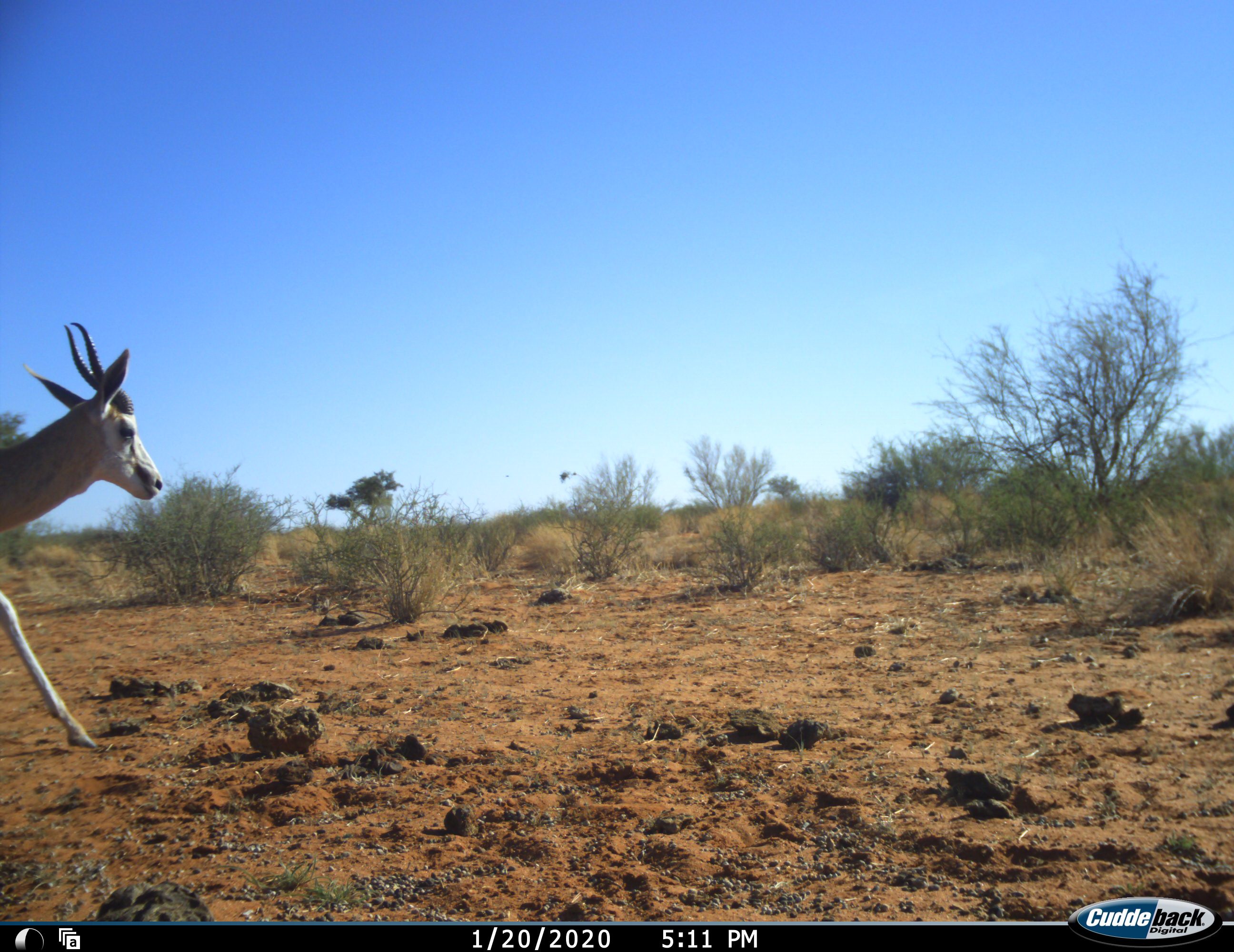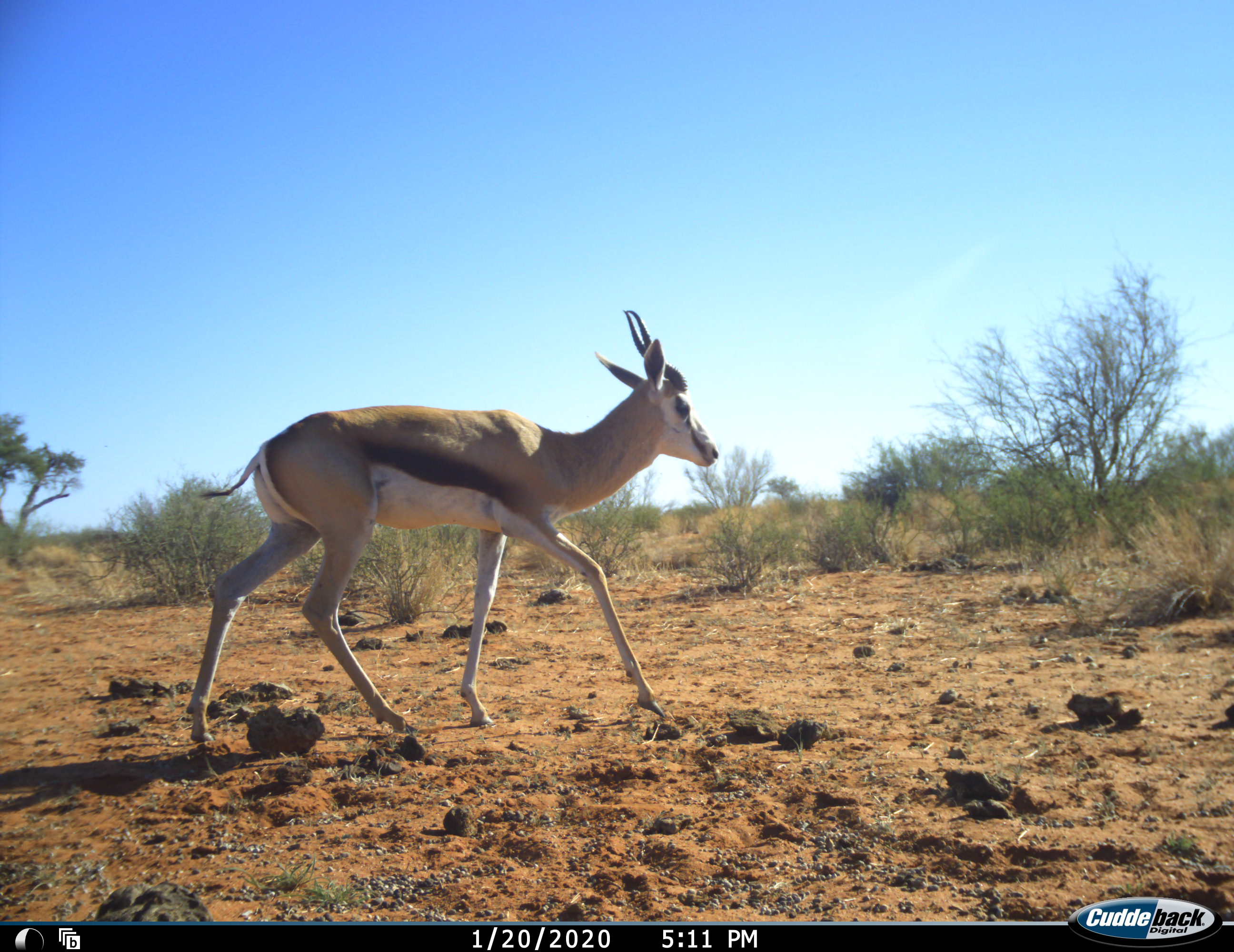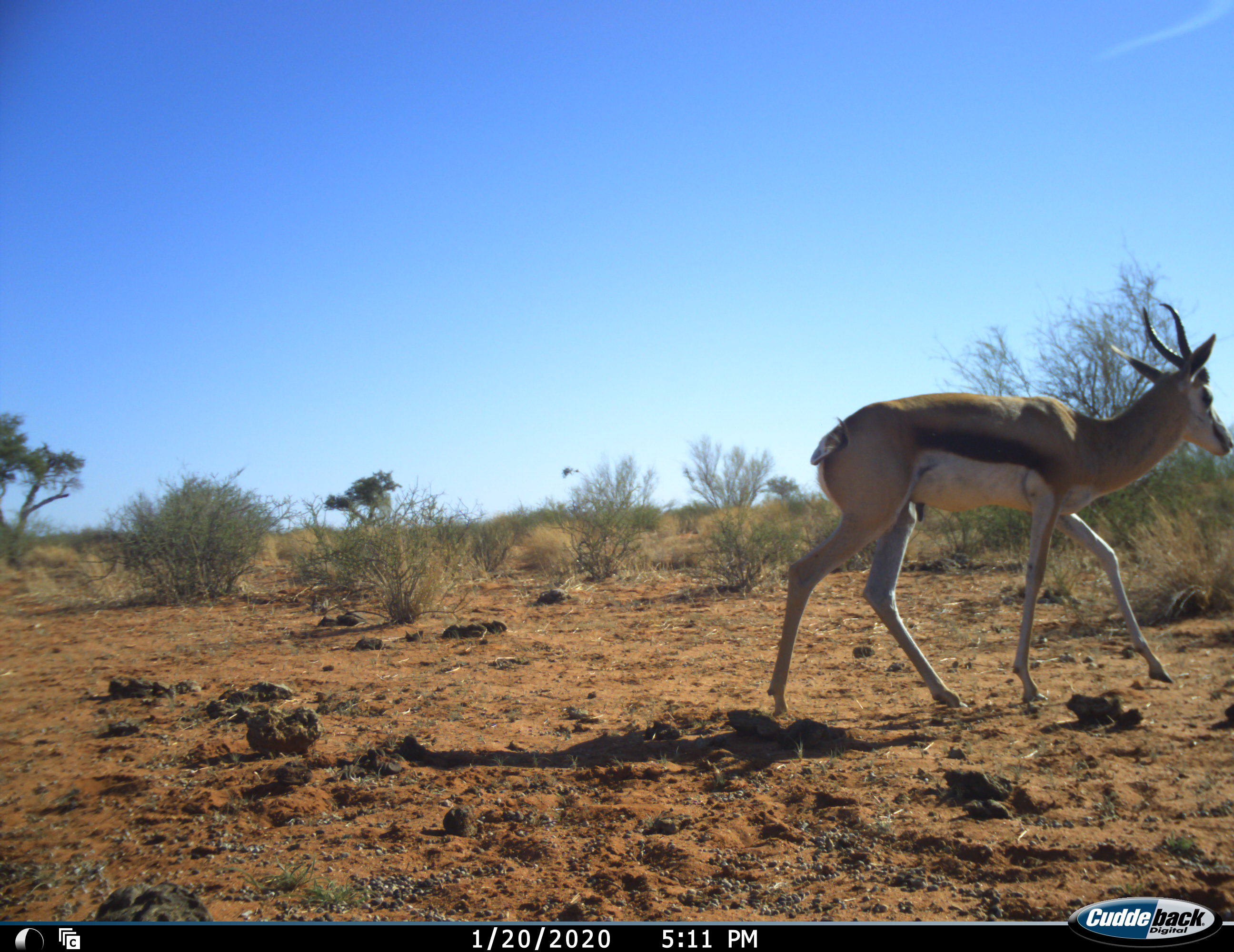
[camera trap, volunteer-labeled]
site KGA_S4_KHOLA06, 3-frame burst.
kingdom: Animalia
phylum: Chordata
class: Mammalia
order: Artiodactyla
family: Bovidae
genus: Antidorcas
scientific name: Antidorcas marsupialis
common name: springbok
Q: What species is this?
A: Springbok (Antidorcas marsupialis).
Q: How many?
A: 1.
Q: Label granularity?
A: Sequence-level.